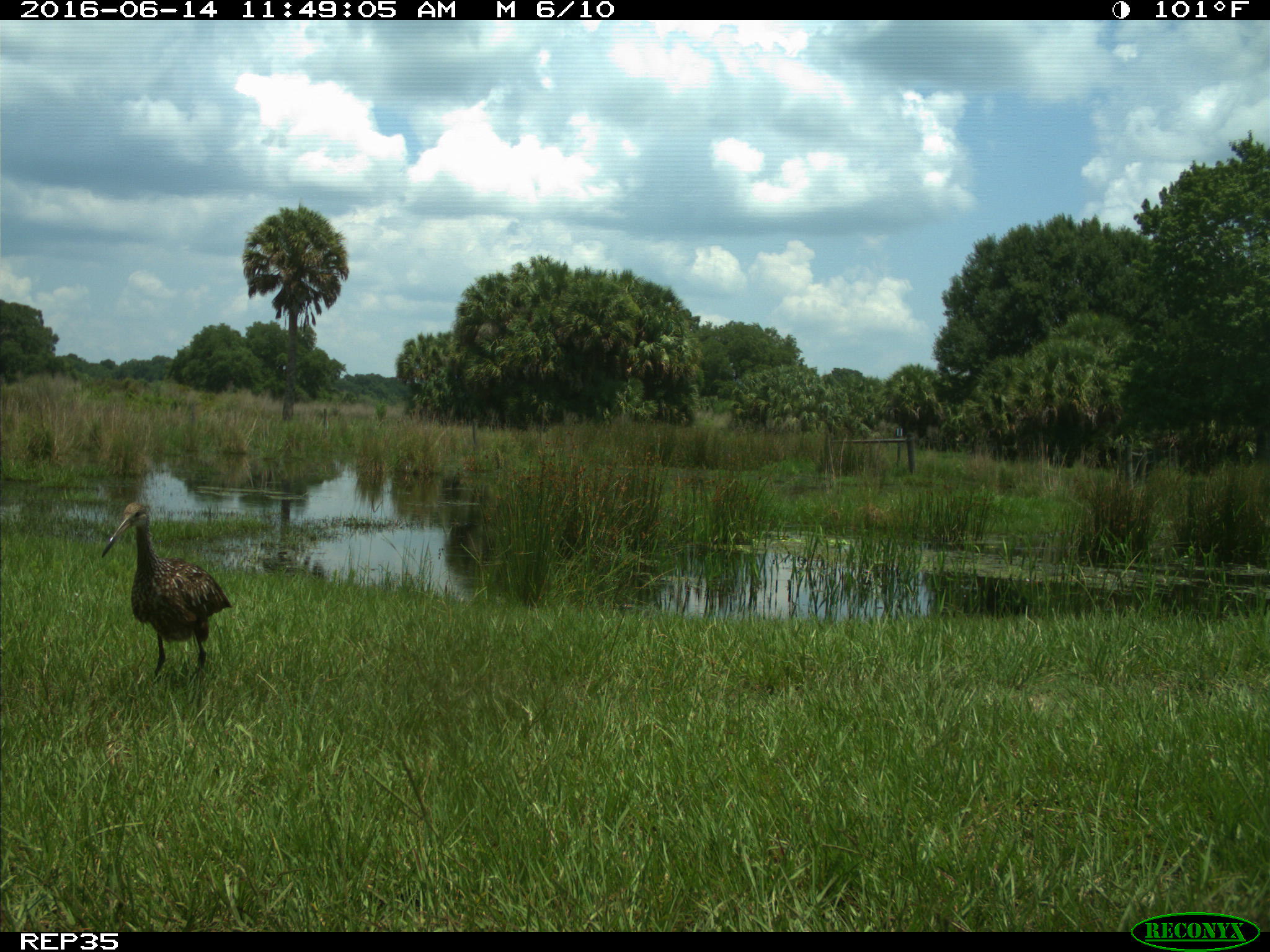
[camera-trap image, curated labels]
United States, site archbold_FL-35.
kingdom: Animalia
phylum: Chordata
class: Aves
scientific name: Aves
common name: birds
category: unidentified bird